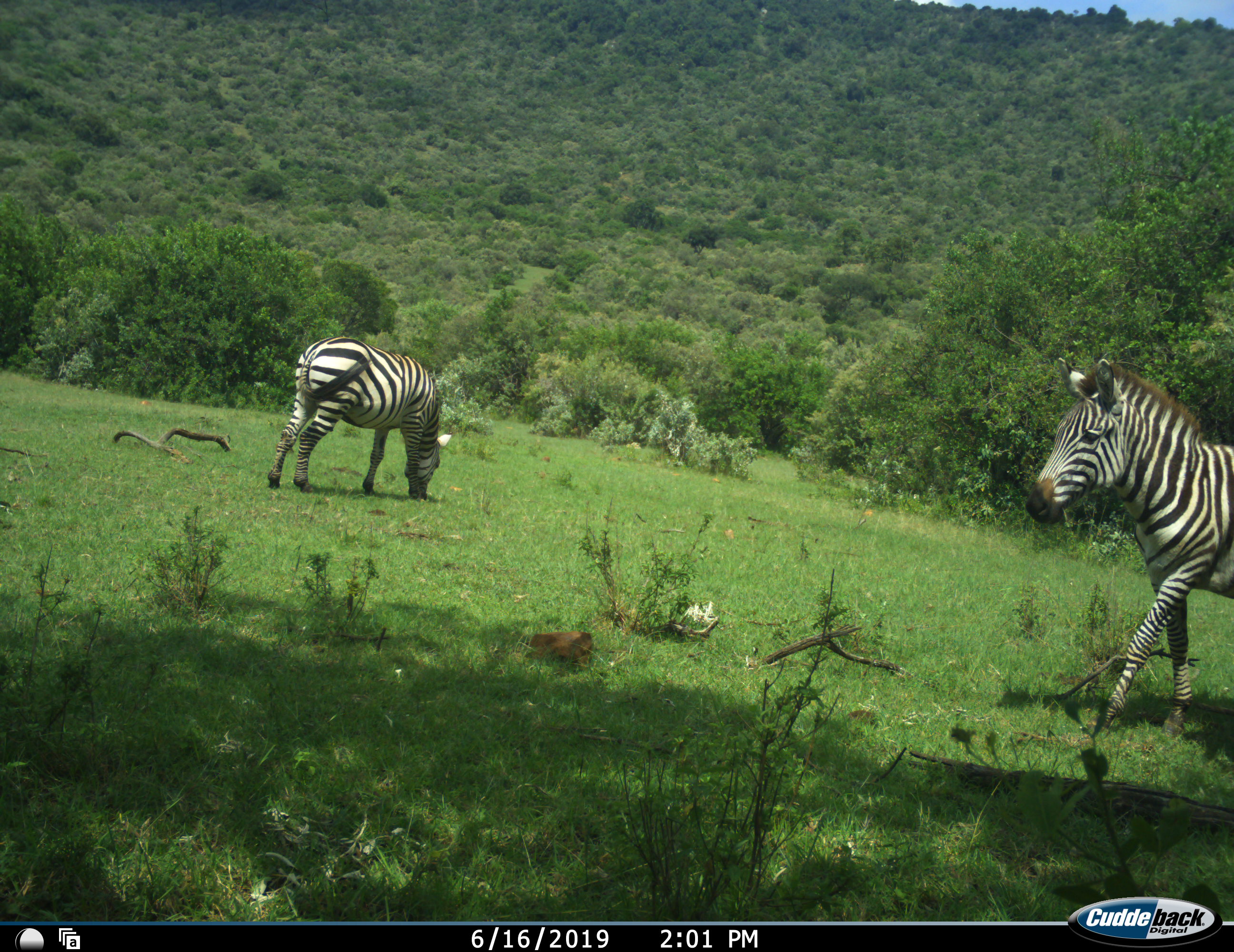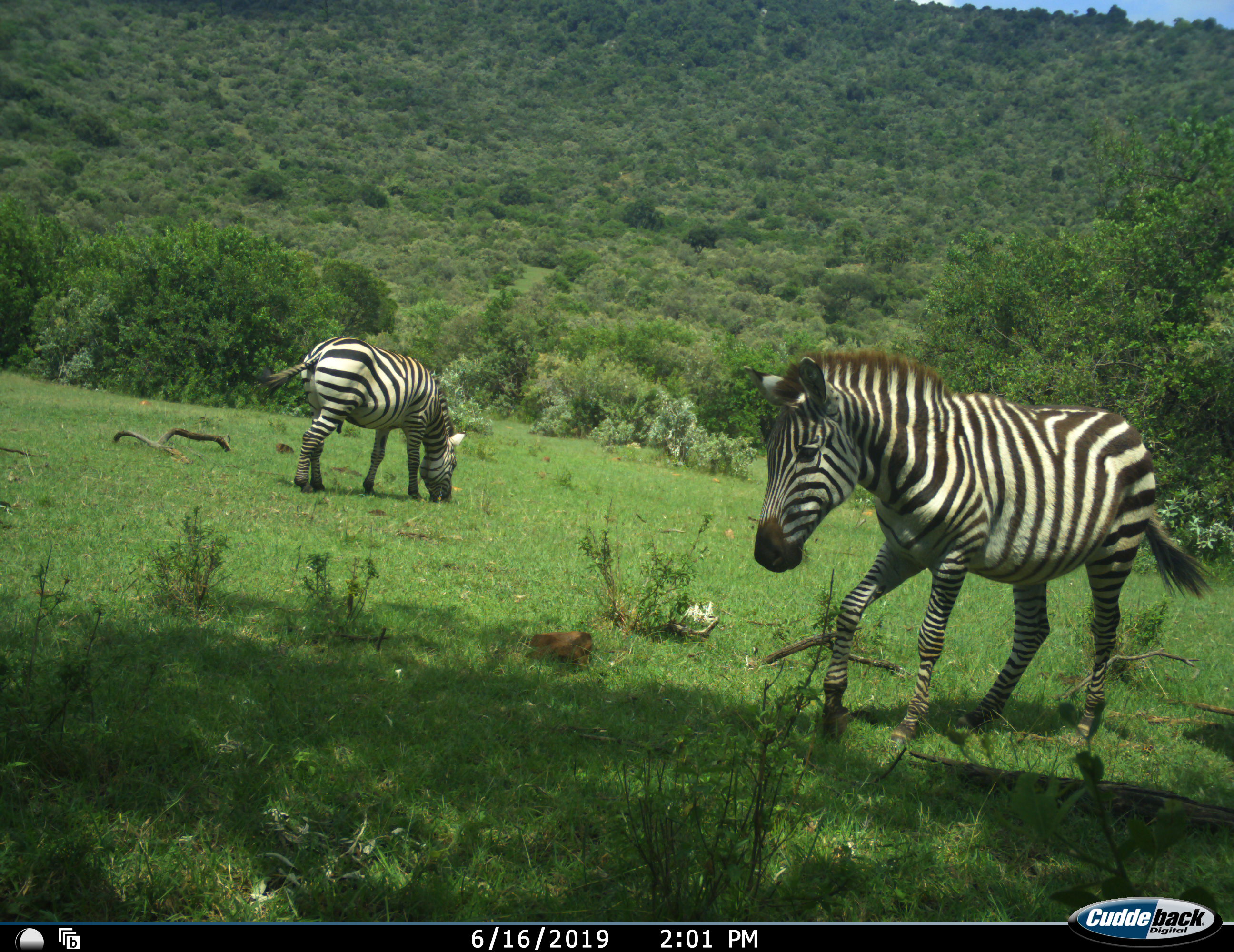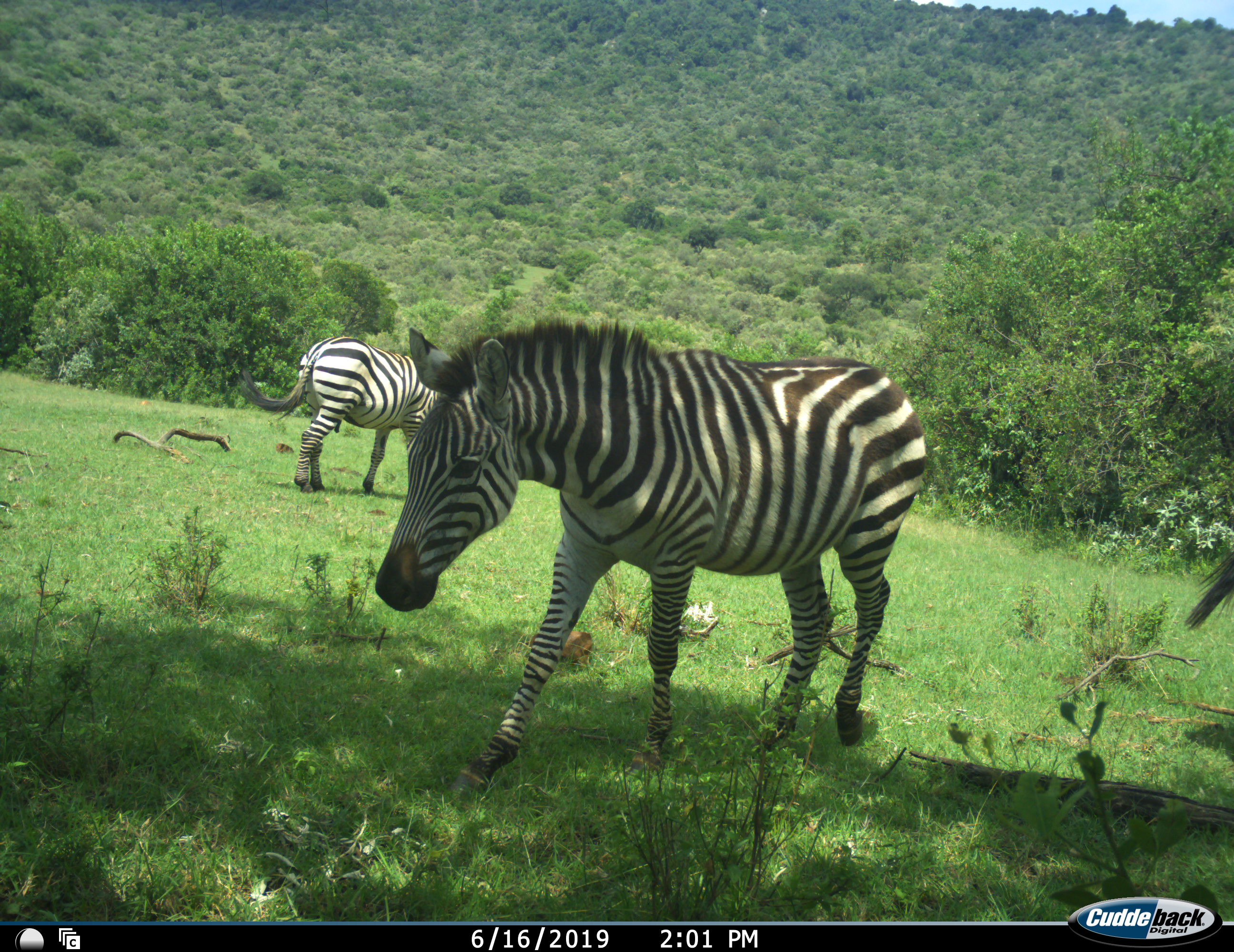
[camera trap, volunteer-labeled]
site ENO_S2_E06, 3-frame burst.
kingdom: Animalia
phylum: Chordata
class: Mammalia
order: Perissodactyla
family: Equidae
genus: Equus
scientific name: Equus quagga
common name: plains zebra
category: zebraplains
Zebraplains (plains zebra) (Equus quagga), count 2. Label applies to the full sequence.